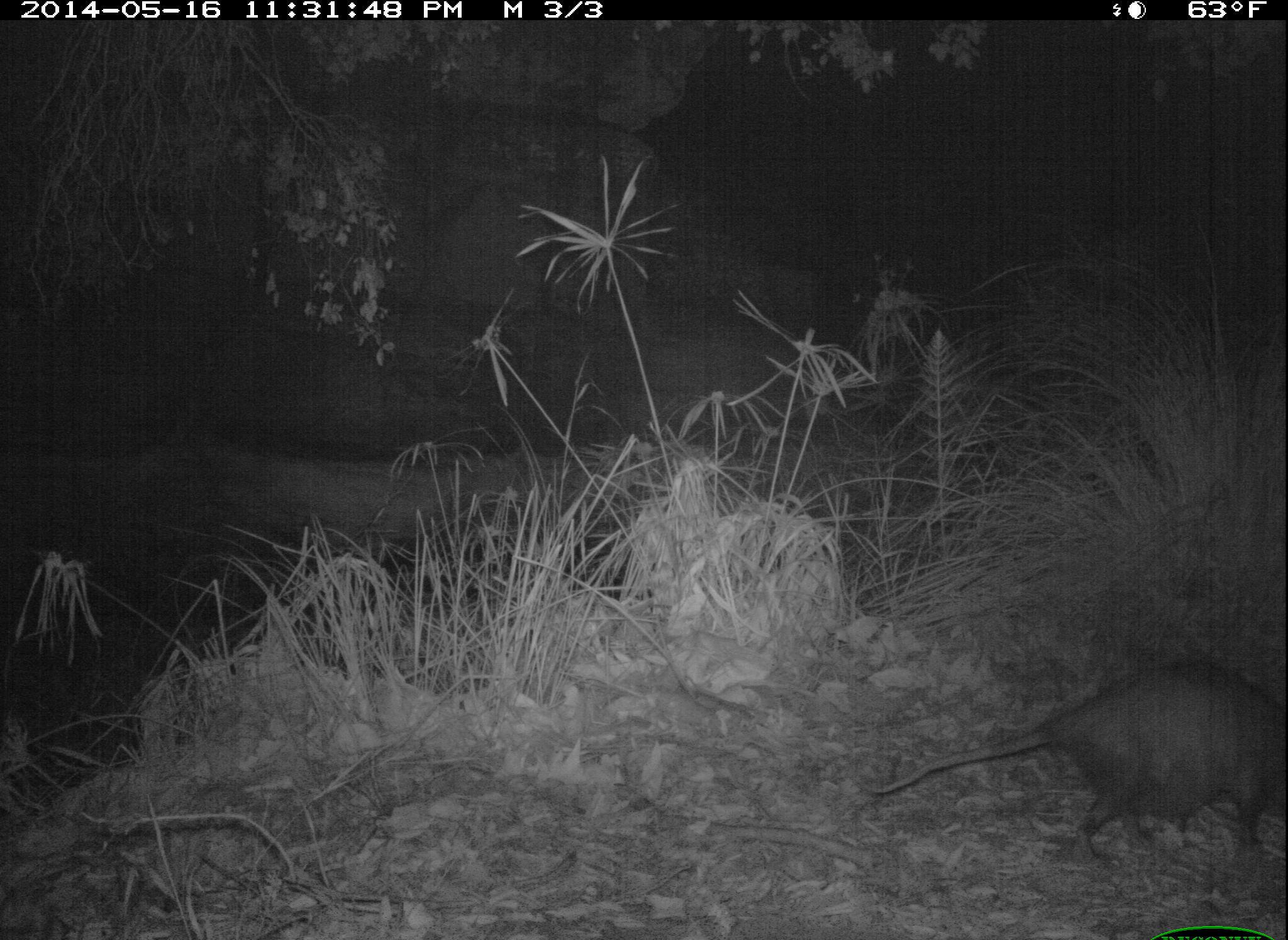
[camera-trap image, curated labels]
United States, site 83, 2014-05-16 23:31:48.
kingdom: Animalia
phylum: Chordata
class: Mammalia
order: Didelphimorphia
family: Didelphidae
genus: Didelphis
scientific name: Didelphis virginiana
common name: virginia opossum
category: opossum